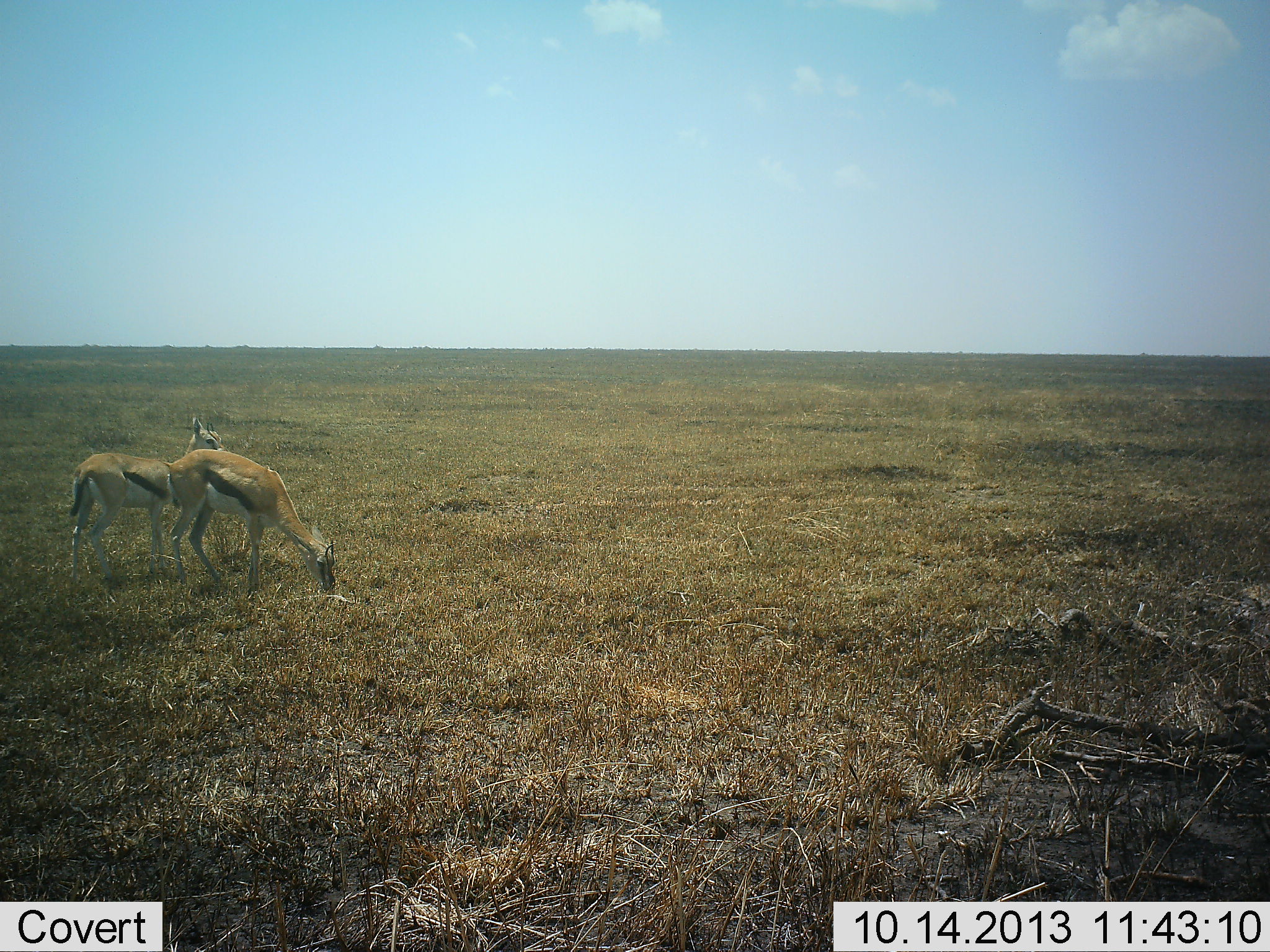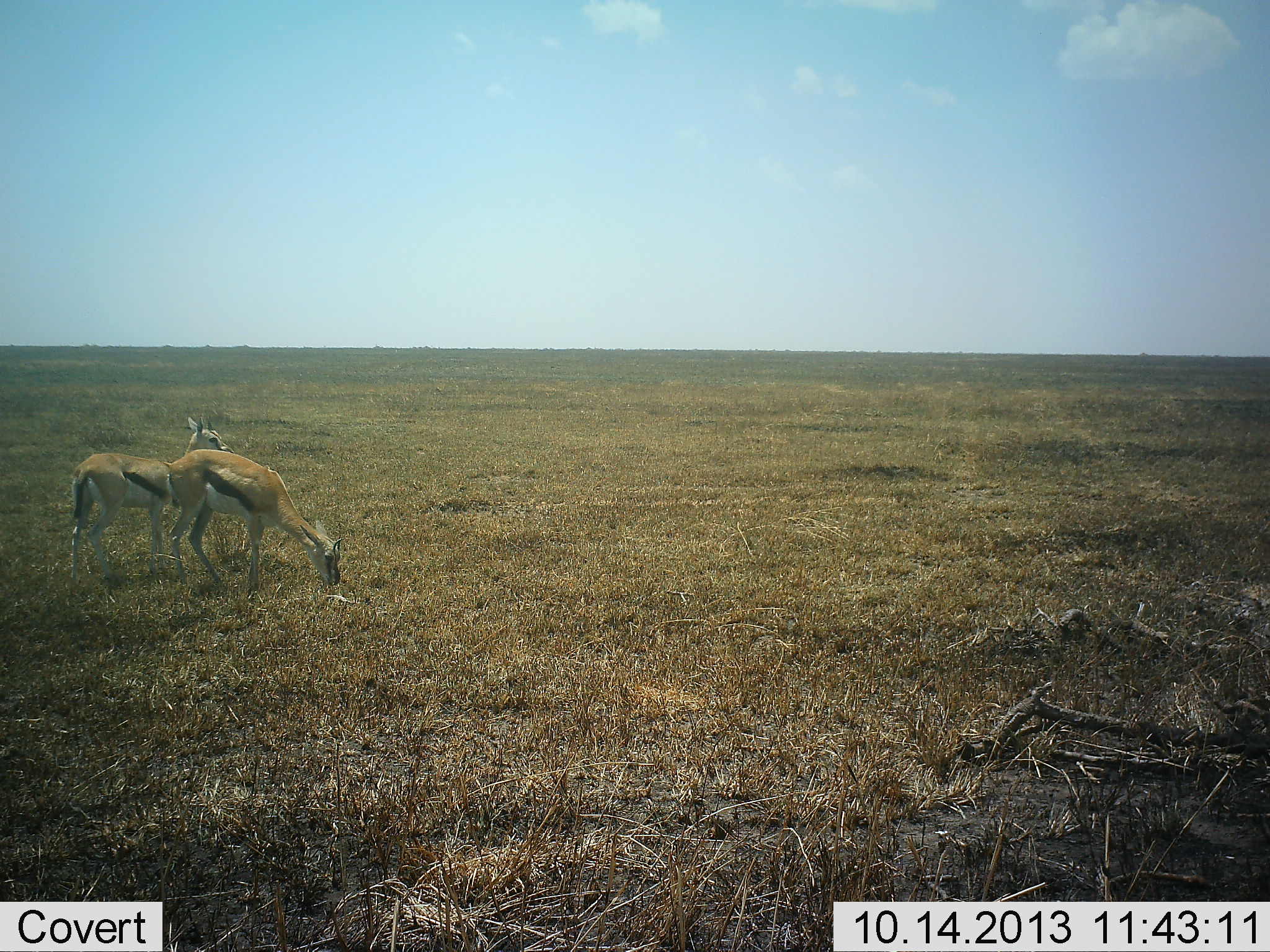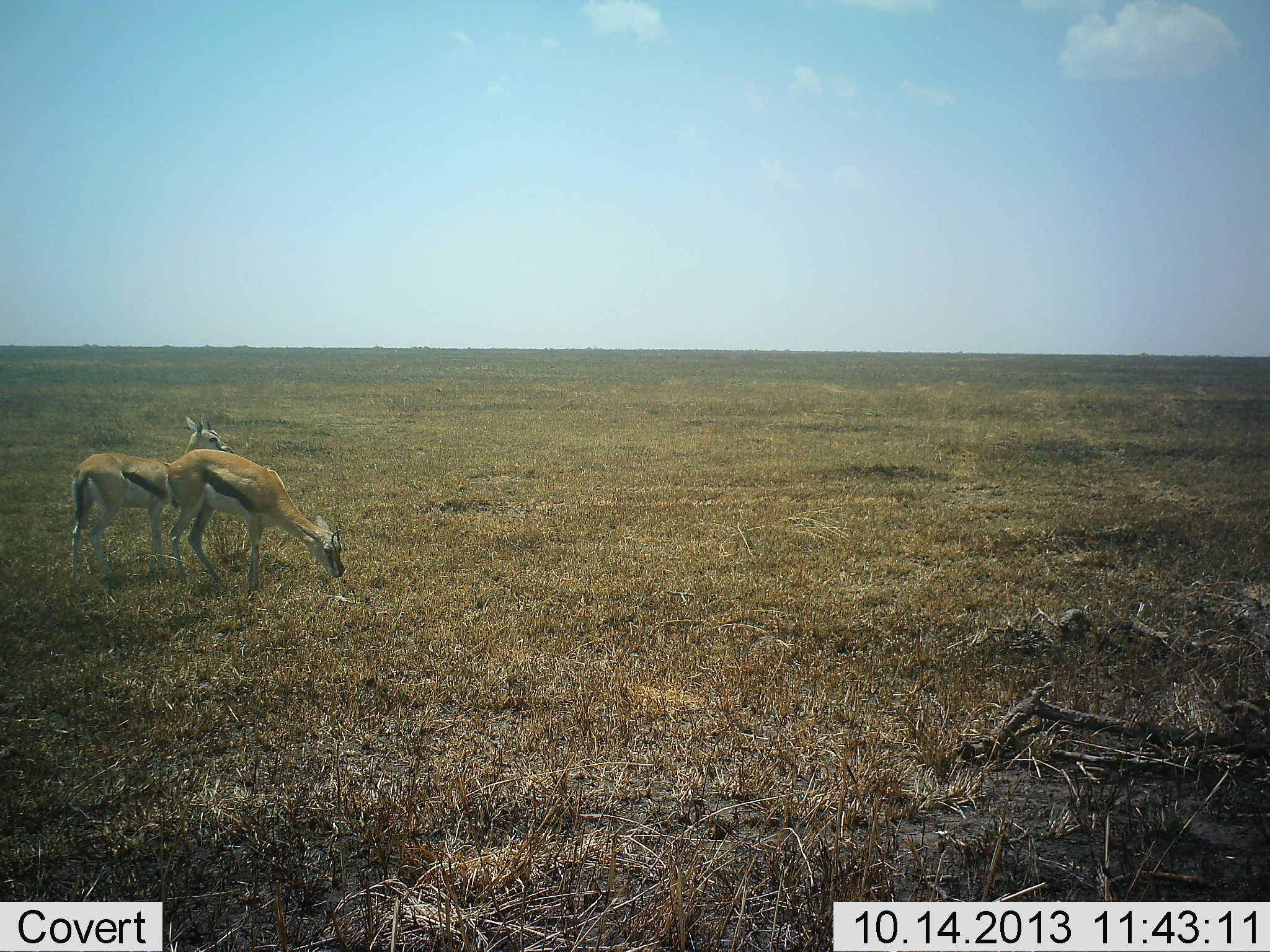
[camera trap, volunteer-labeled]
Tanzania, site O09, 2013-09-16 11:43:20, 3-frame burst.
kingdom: Animalia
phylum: Chordata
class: Mammalia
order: Artiodactyla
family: Bovidae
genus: Eudorcas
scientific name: Eudorcas thomsonii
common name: thomson's gazelle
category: gazellethomsons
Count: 2.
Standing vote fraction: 80%.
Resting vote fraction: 0%.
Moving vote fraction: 10%.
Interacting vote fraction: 0%.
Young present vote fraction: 0%.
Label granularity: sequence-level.